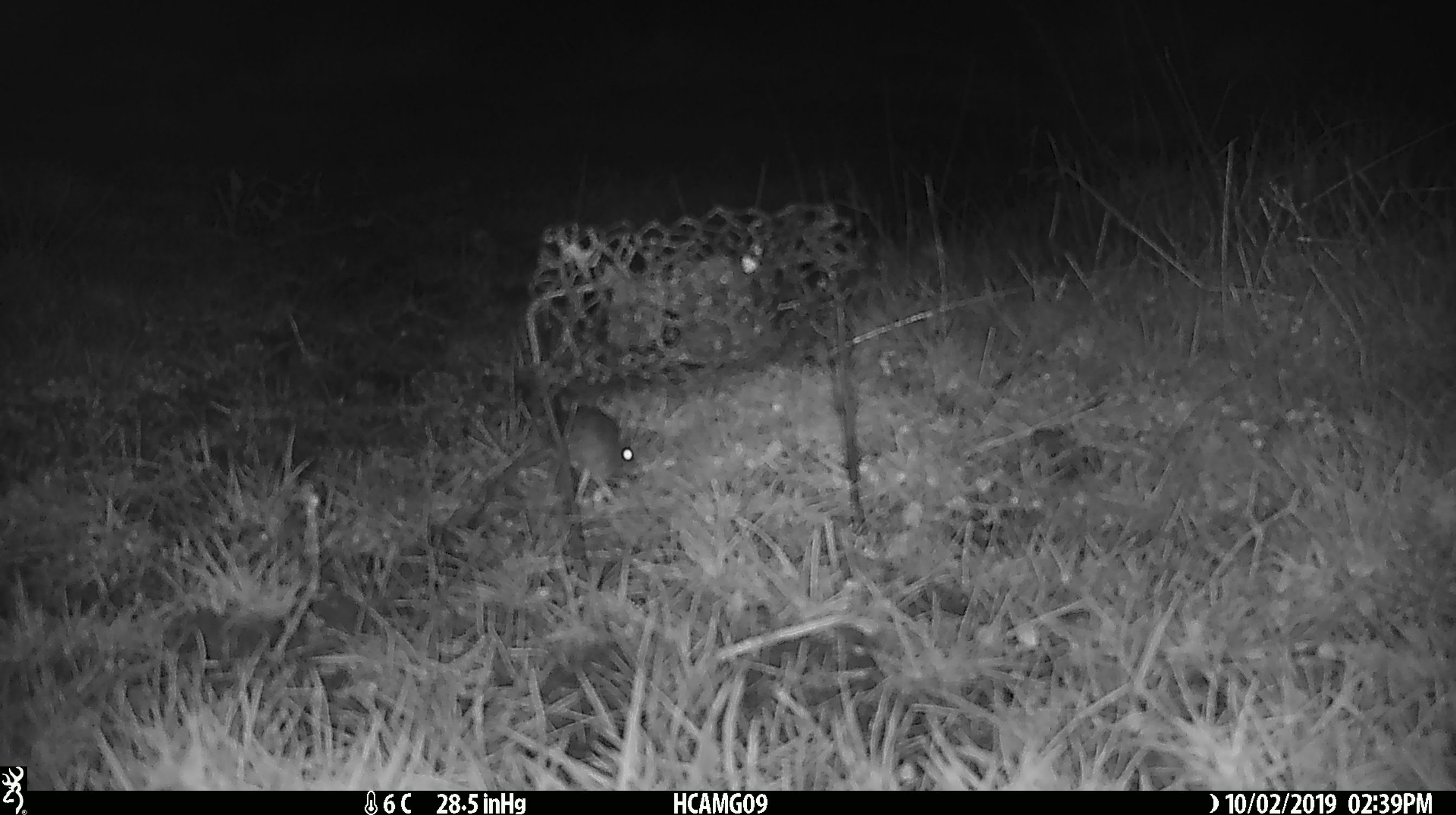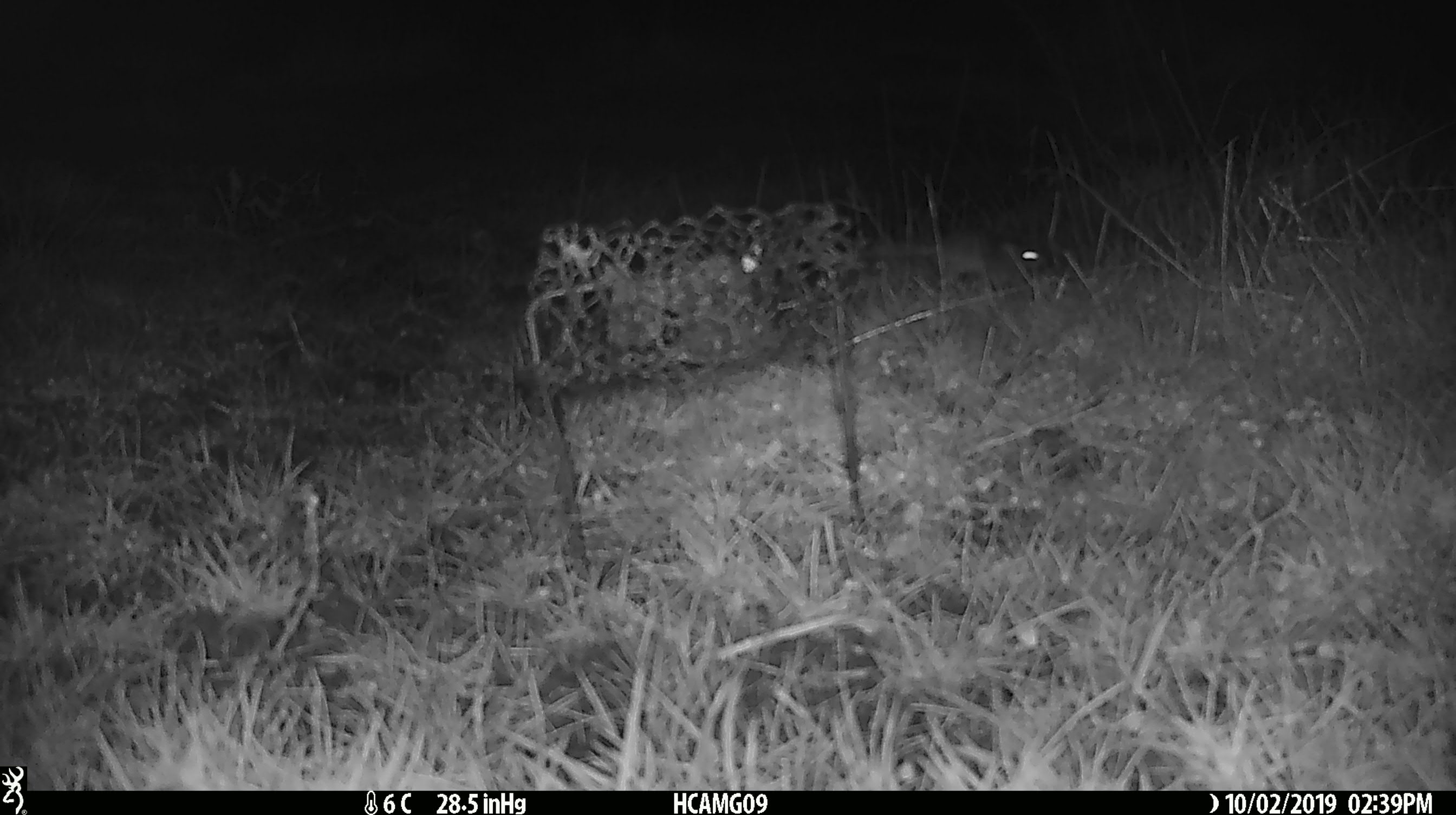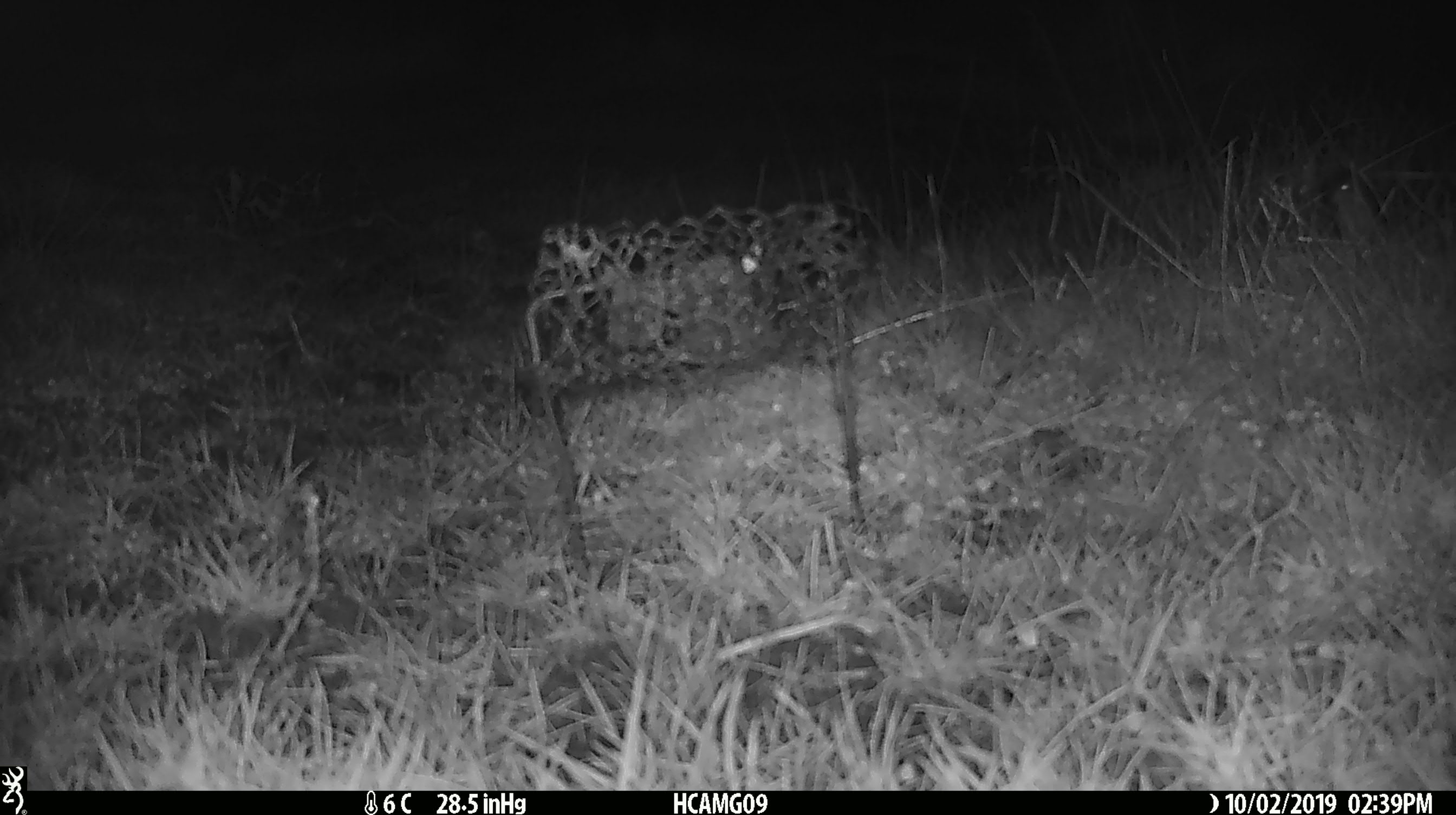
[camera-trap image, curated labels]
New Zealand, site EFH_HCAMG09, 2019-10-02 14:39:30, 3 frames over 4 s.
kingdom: Animalia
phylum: Chordata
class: Mammalia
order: Rodentia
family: Muridae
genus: Mus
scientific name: Mus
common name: mouse